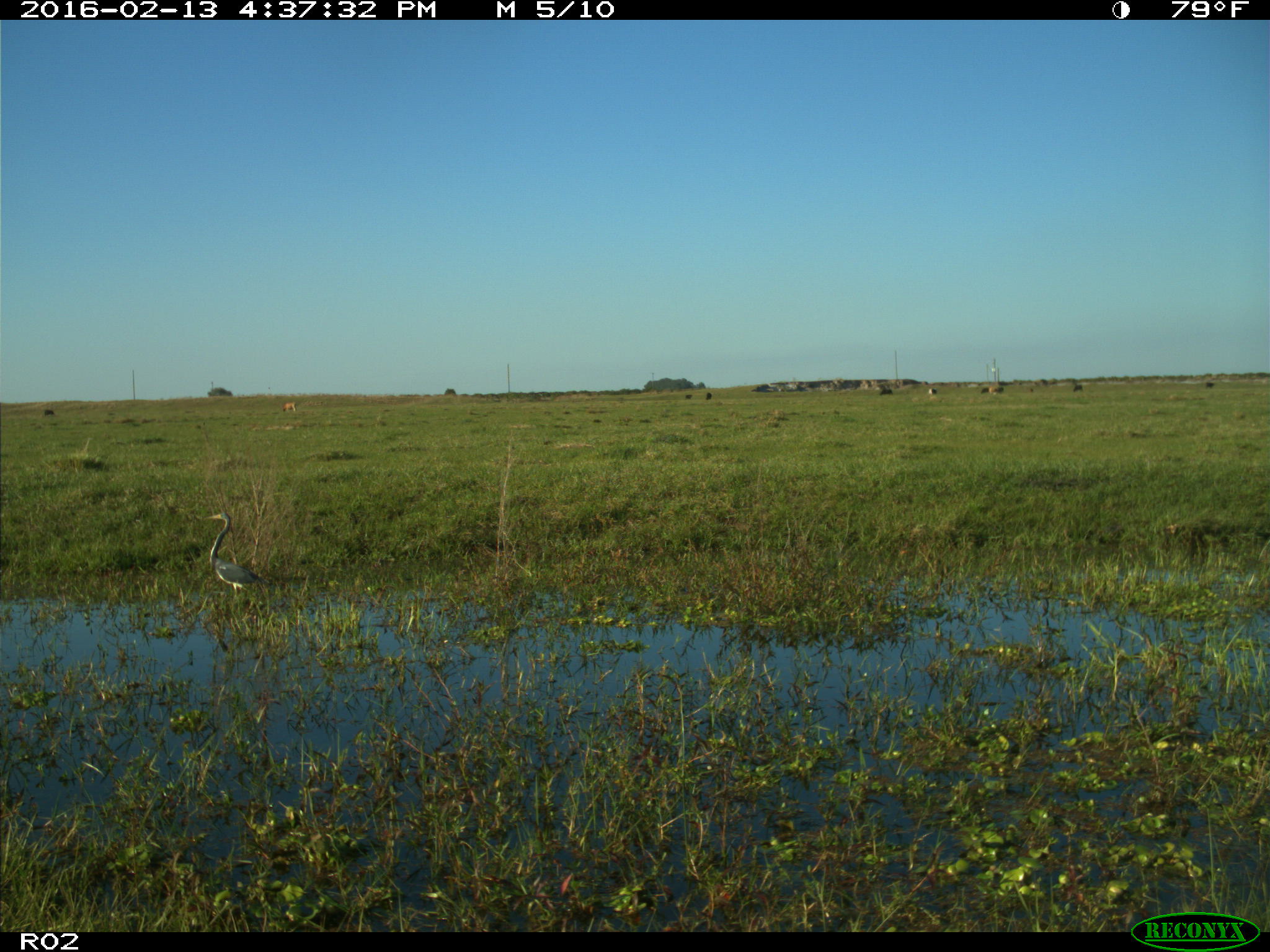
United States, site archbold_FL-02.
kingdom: Animalia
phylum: Chordata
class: Mammalia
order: Artiodactyla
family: Bovidae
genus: Bos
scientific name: Bos taurus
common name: domestic cow